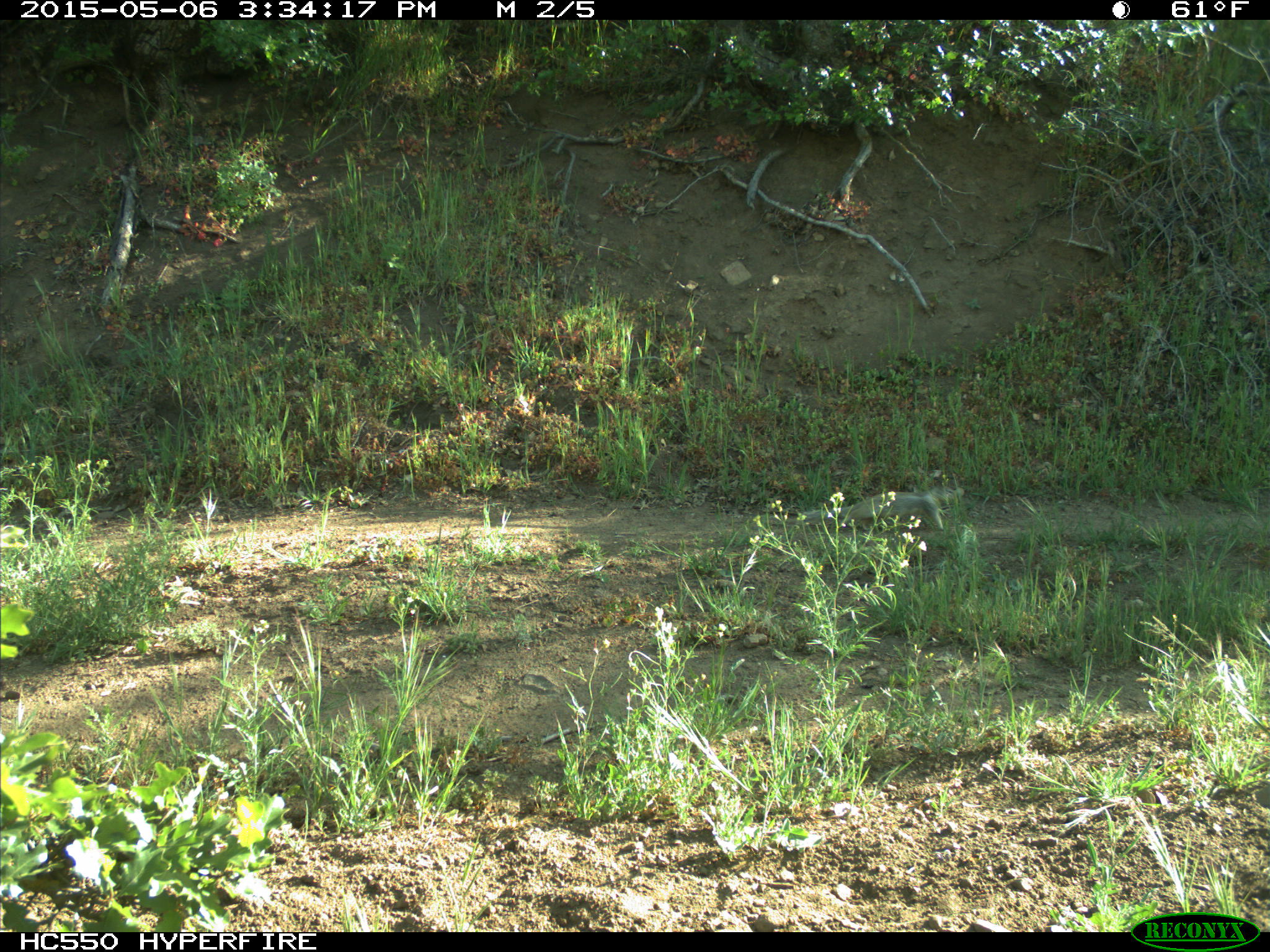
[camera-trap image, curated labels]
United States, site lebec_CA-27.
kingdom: Animalia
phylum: Chordata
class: Mammalia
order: Rodentia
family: Sciuridae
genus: Otospermophilus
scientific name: Otospermophilus beecheyi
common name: california ground squirrel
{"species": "Otospermophilus beecheyi (california ground squirrel)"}